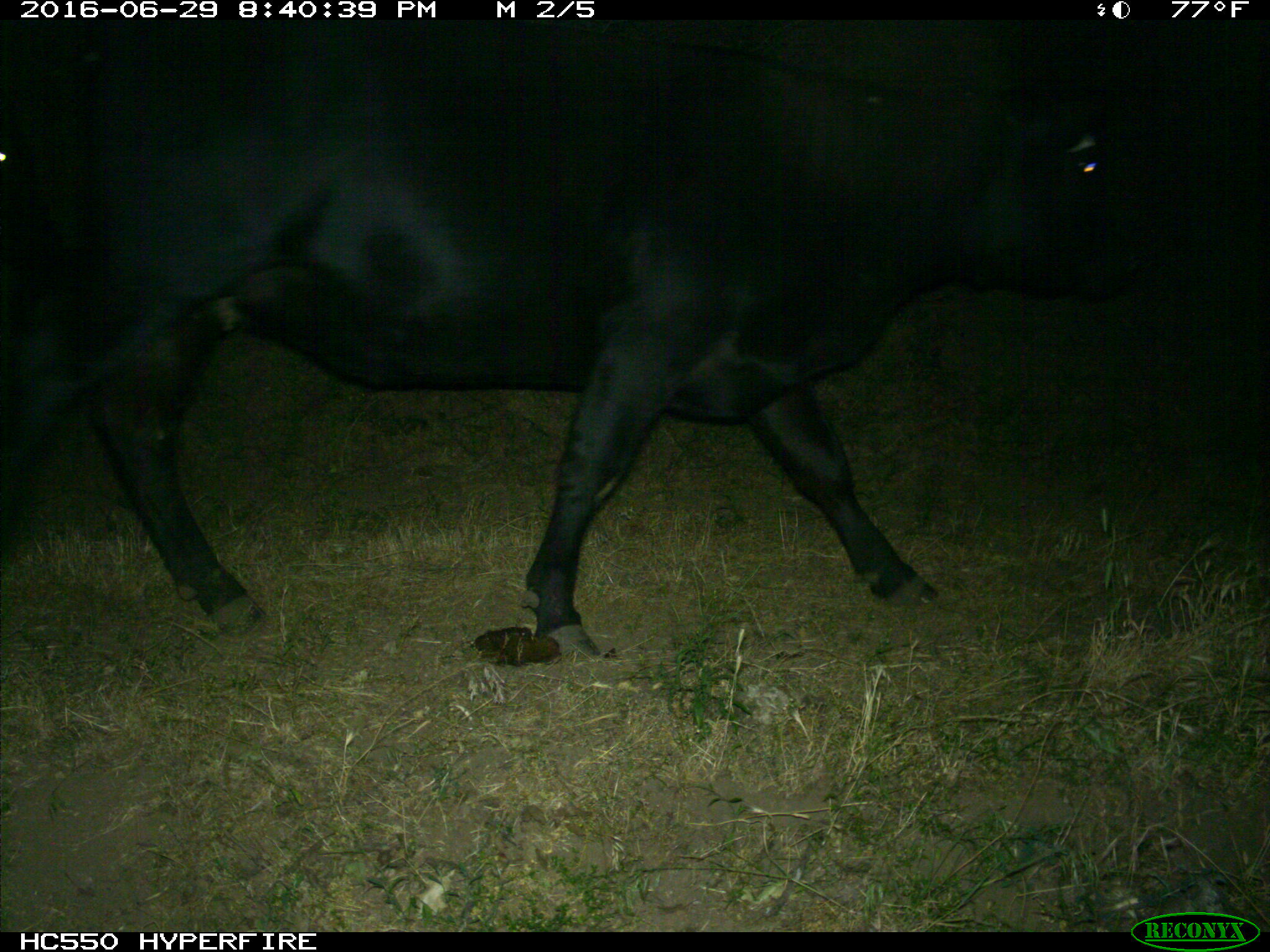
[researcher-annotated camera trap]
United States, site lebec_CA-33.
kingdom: Animalia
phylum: Chordata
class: Mammalia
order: Artiodactyla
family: Bovidae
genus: Bos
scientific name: Bos taurus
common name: domestic cow